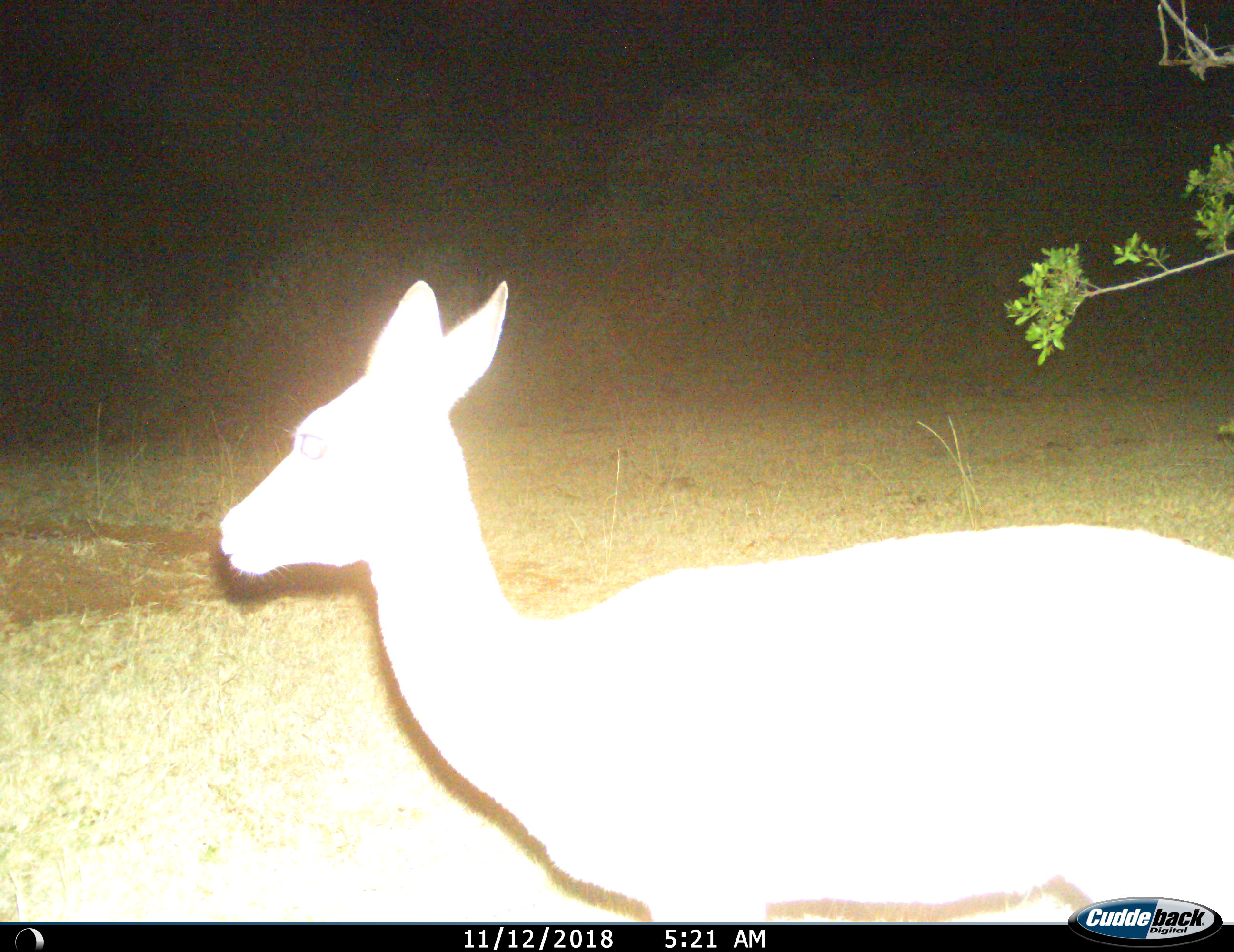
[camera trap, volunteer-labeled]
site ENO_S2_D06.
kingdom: Animalia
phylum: Chordata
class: Mammalia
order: Artiodactyla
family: Bovidae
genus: Aepyceros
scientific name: Aepyceros melampus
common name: impala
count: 1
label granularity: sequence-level